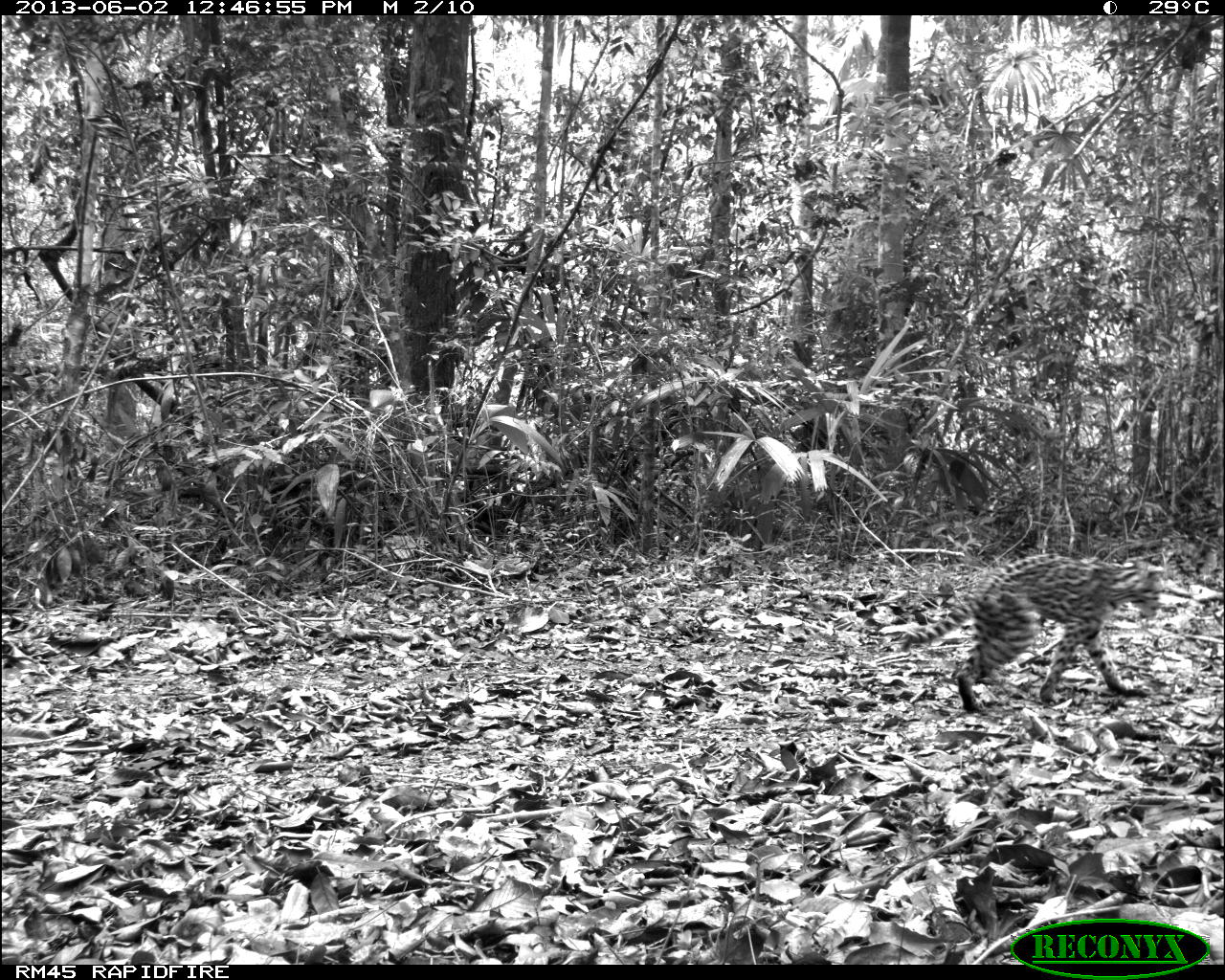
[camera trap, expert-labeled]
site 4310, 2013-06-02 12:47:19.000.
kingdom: Animalia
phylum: Chordata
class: Mammalia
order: Carnivora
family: Felidae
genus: Leopardus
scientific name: Leopardus pardalis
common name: ocelot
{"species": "Leopardus pardalis (ocelot)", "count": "1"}